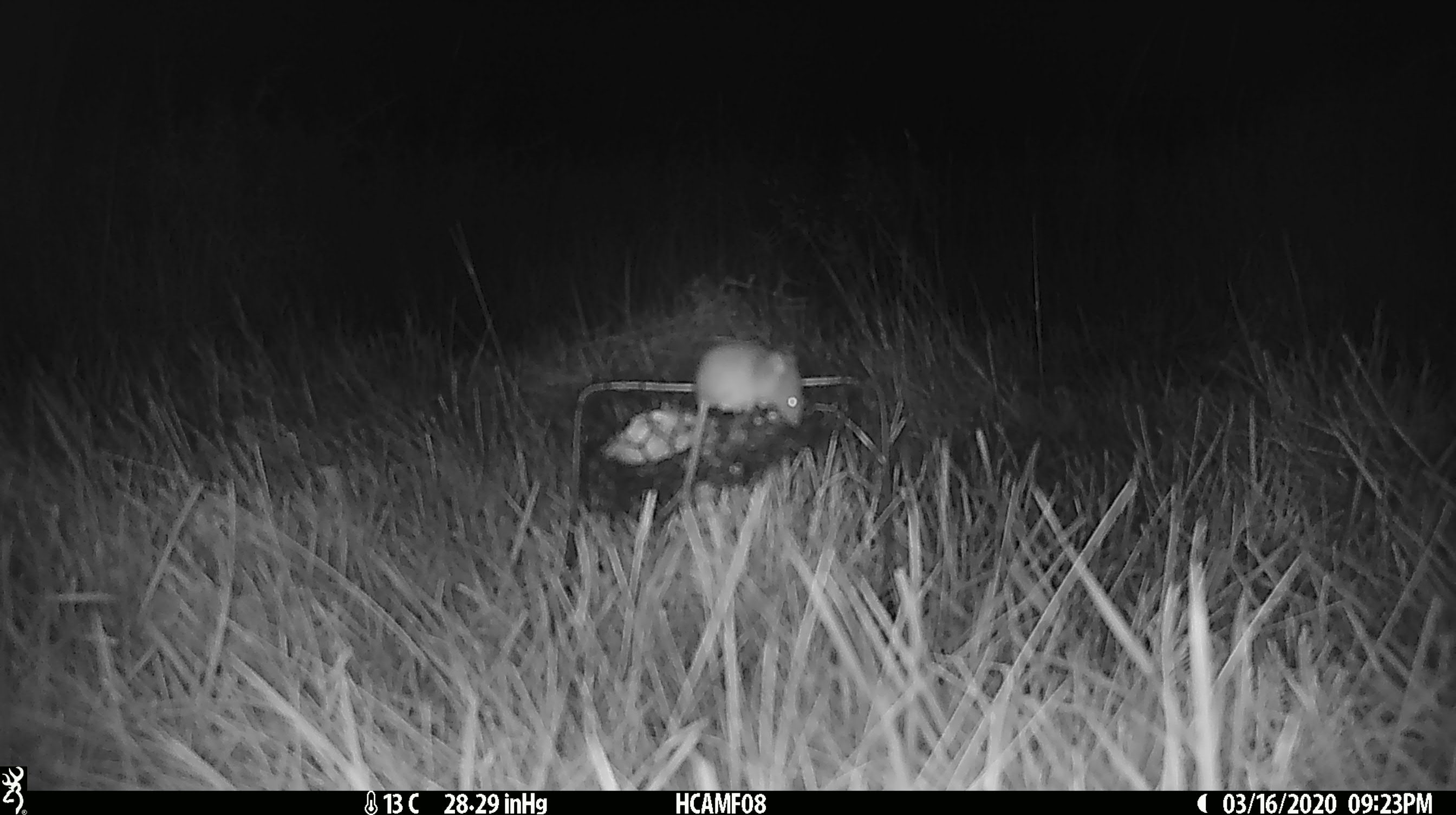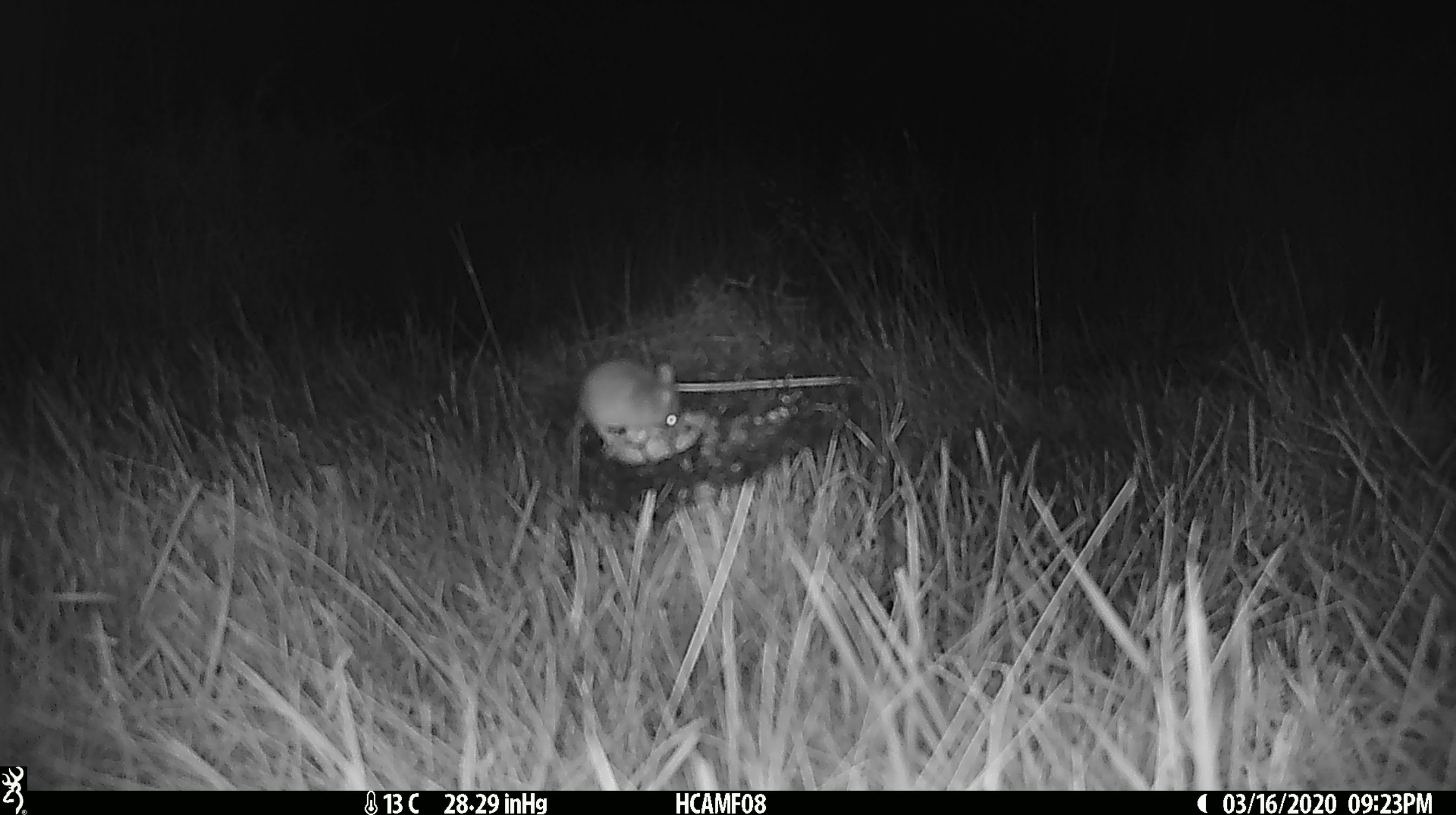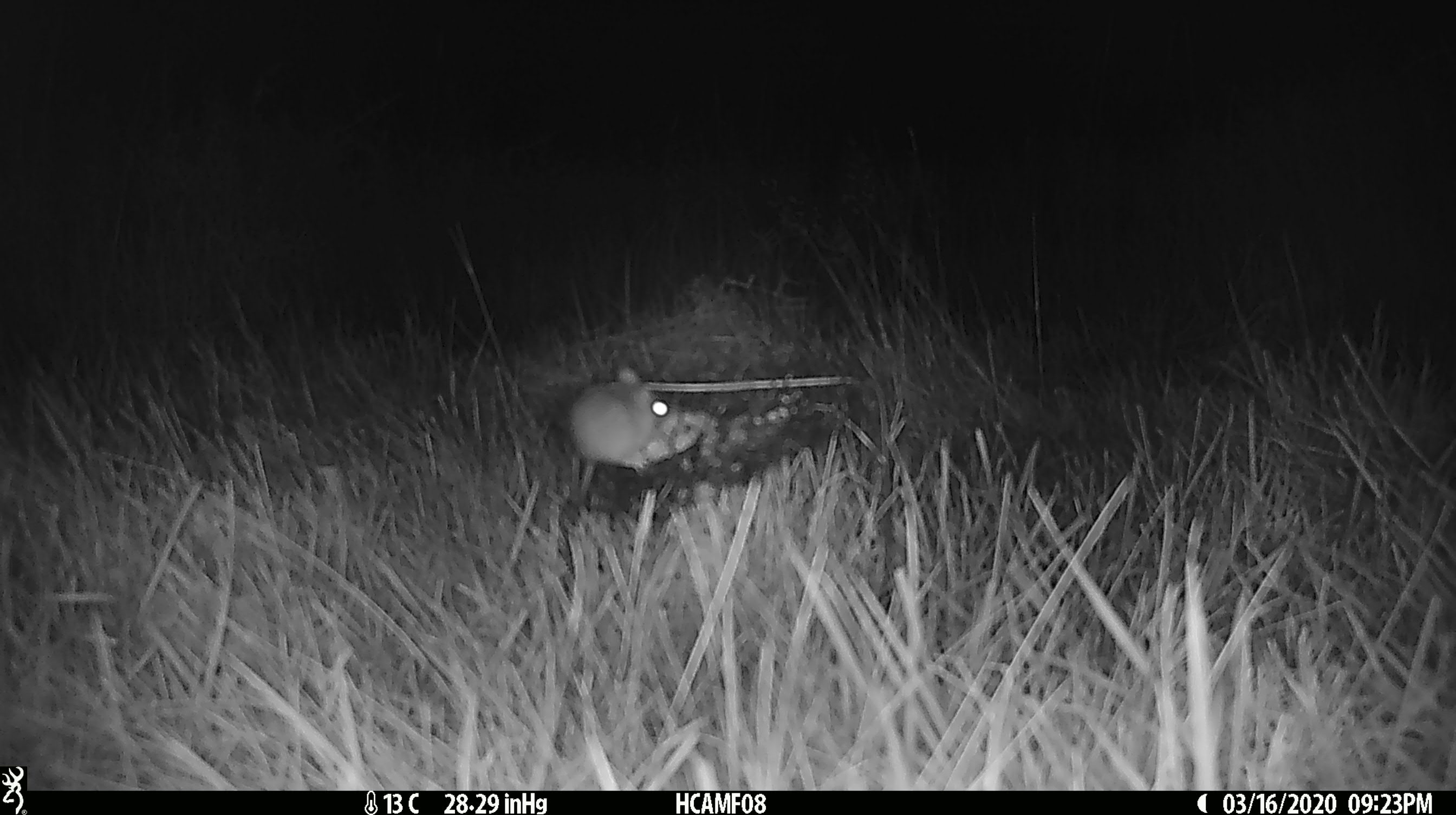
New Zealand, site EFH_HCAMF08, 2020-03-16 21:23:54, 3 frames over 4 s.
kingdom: Animalia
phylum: Chordata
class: Mammalia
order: Rodentia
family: Muridae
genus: Mus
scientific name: Mus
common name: mouse